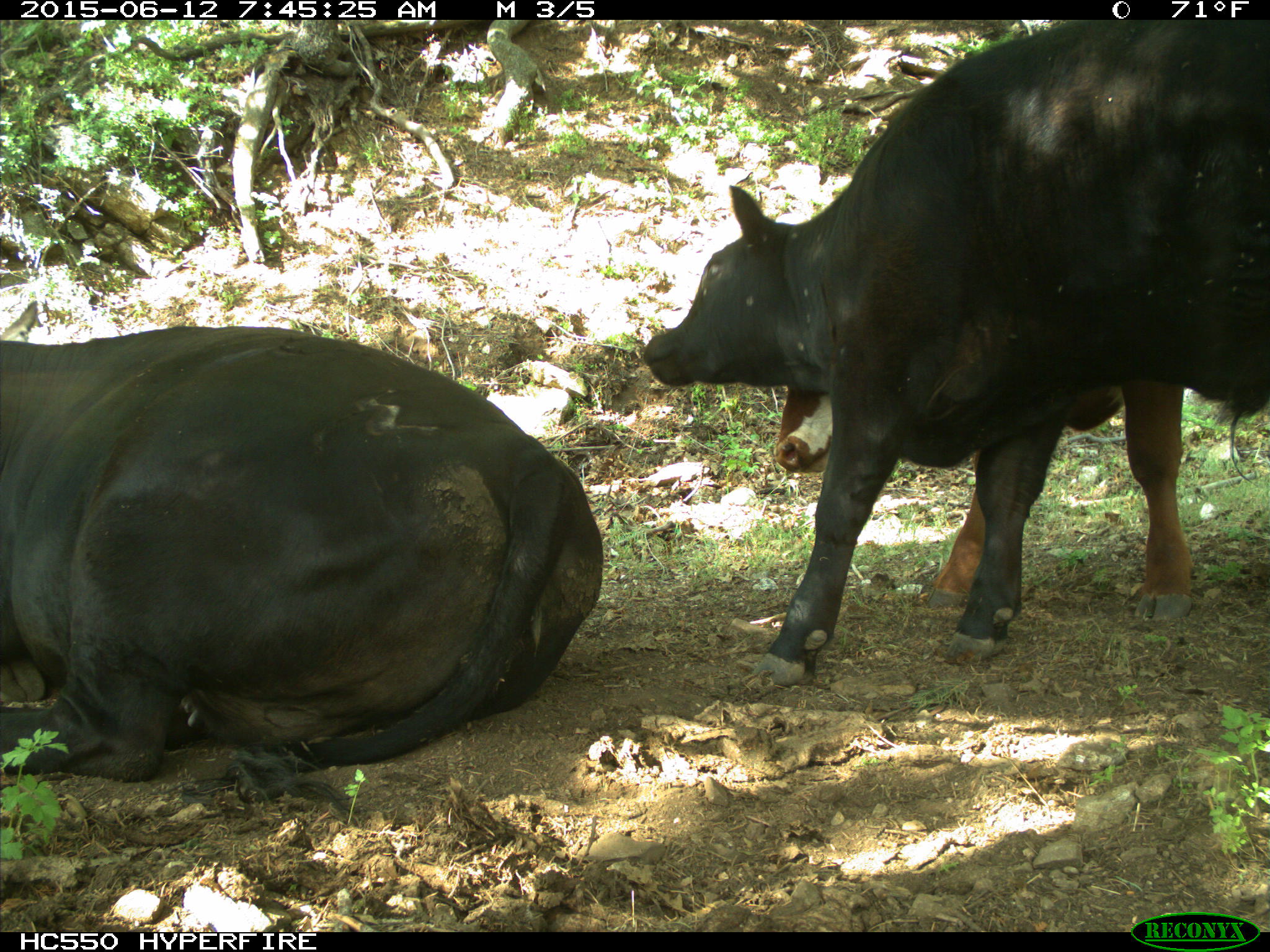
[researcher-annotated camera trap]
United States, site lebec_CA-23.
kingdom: Animalia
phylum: Chordata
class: Mammalia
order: Artiodactyla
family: Bovidae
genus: Bos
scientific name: Bos taurus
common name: domestic cow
Bos taurus (domestic cow).